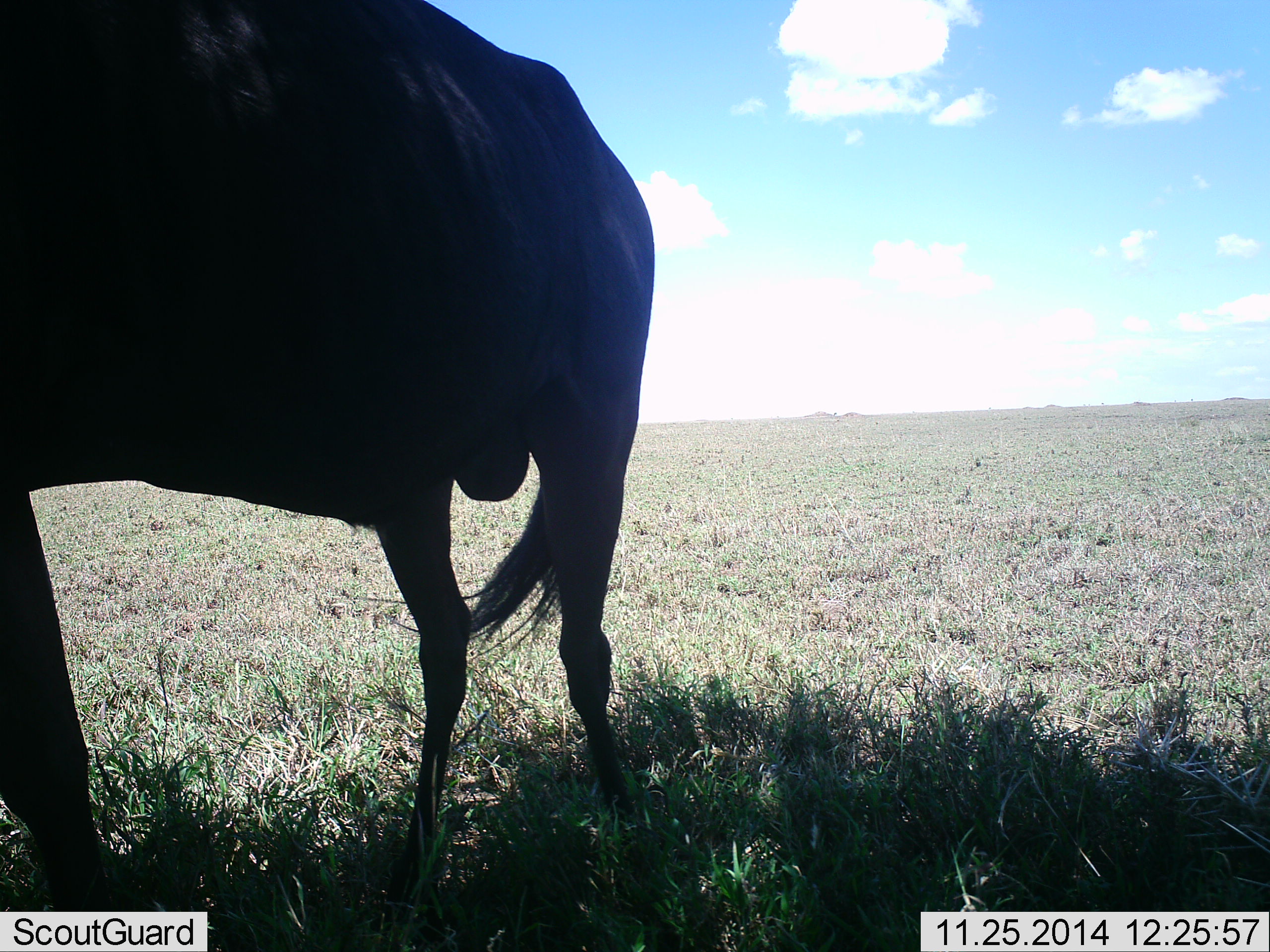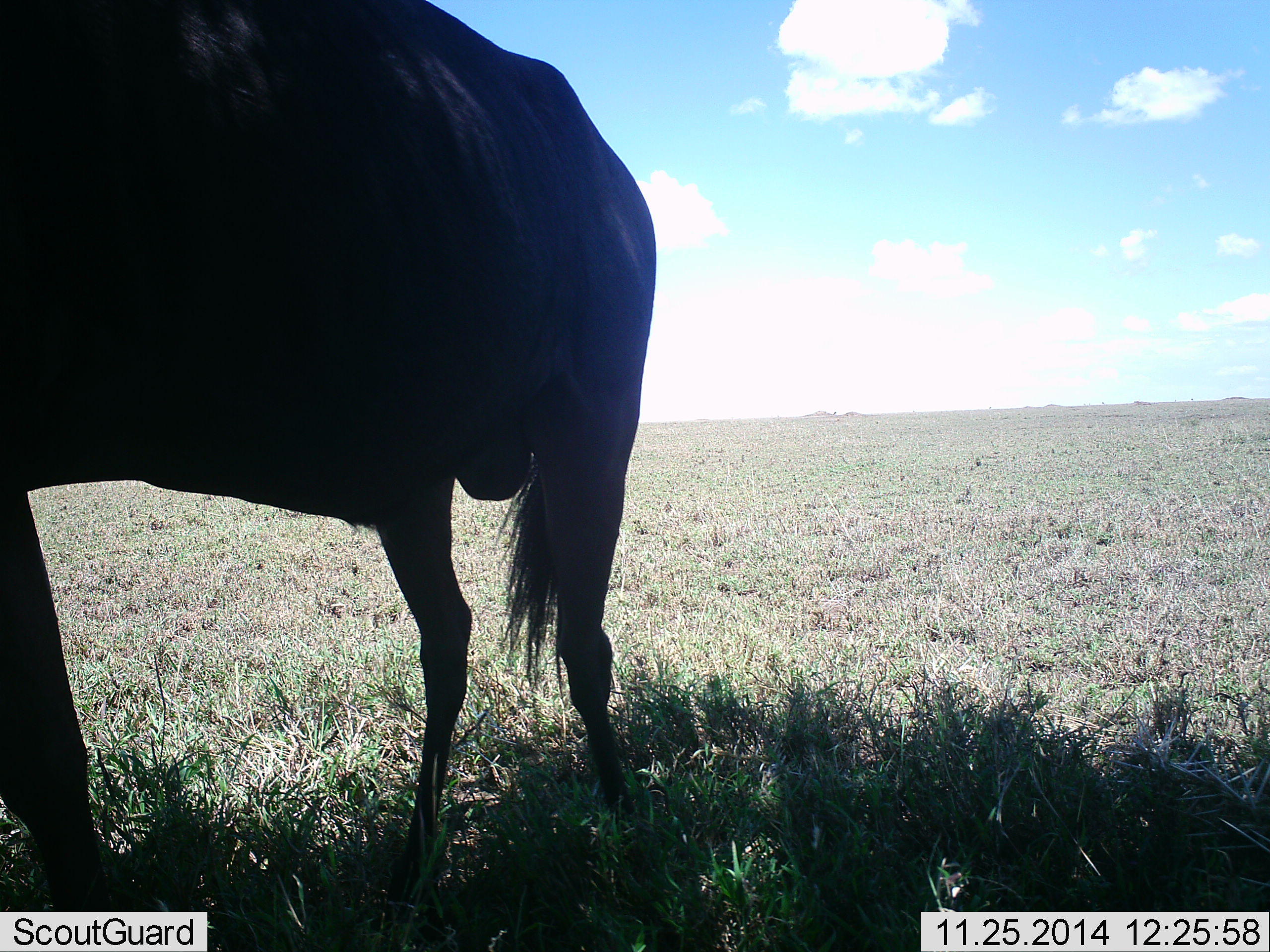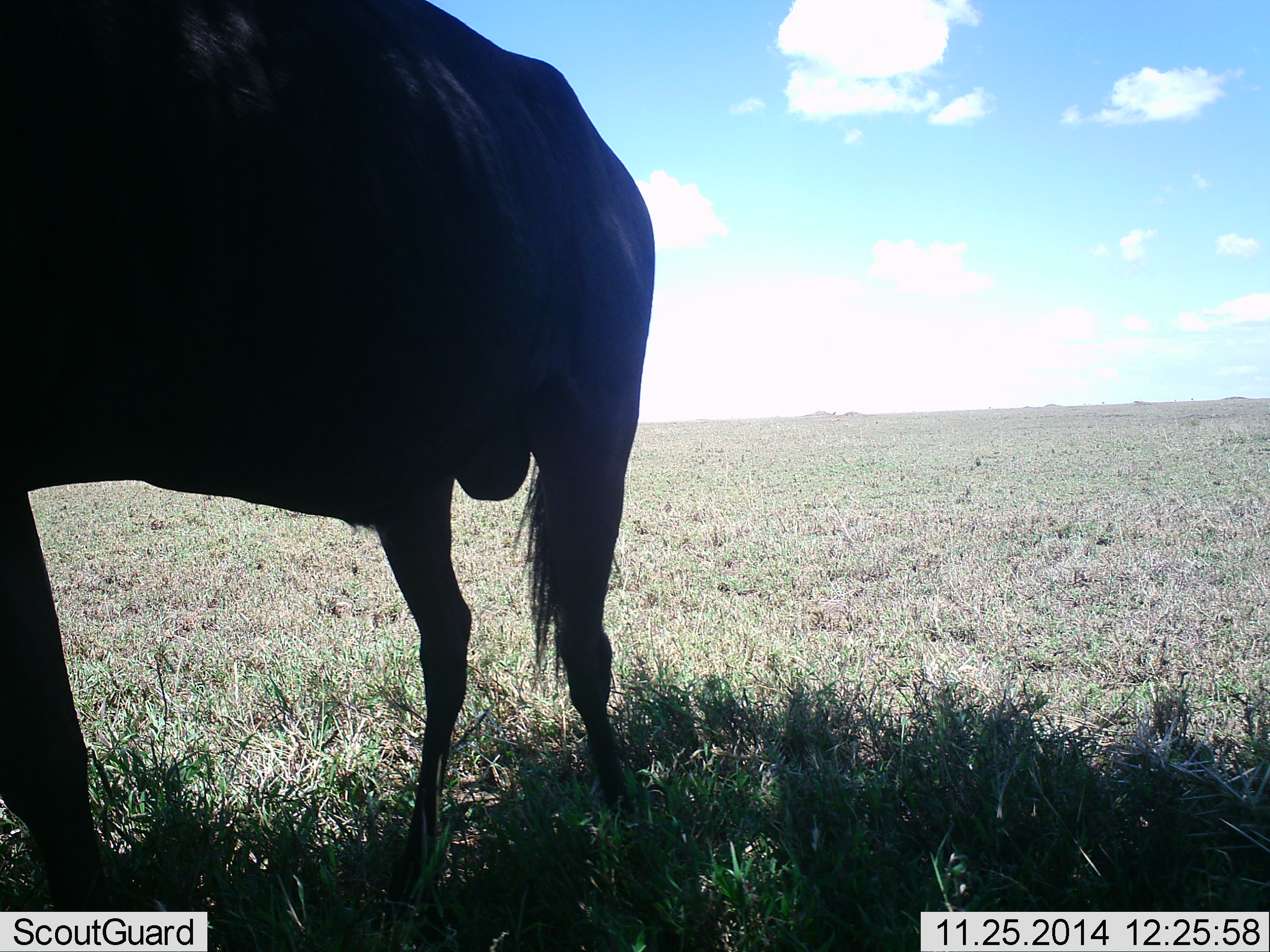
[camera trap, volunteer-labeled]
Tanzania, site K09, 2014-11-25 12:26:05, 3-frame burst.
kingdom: Animalia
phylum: Chordata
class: Mammalia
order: Artiodactyla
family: Bovidae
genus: Connochaetes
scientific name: Connochaetes taurinus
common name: blue wildebeest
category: wildebeest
Wildebeest (blue wildebeest) (Connochaetes taurinus), count 1. Behavior (volunteer vote fractions): standing 100%, resting 0%, moving 0%, interacting 0%. Young present (vote fraction): 0%. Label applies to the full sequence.